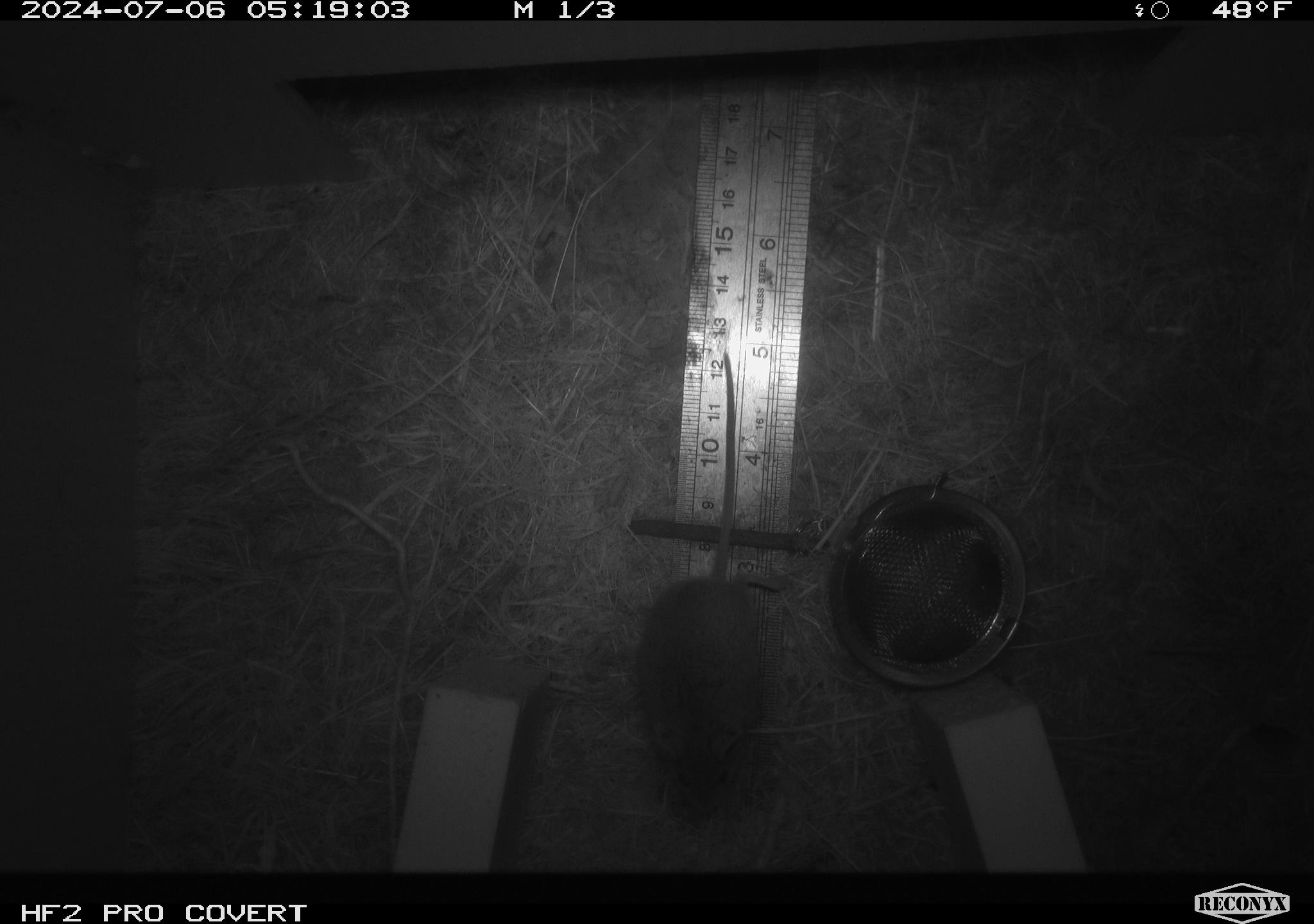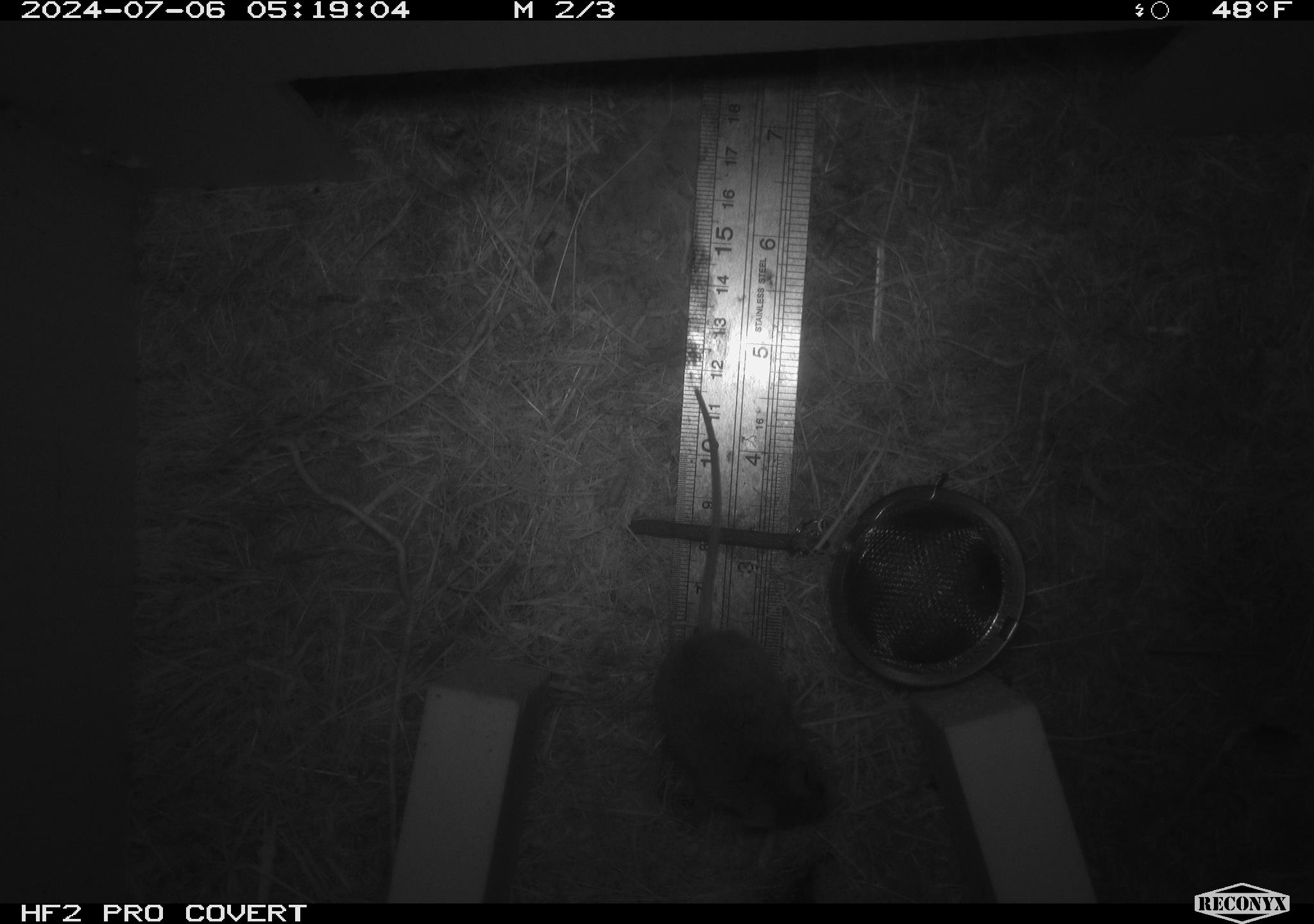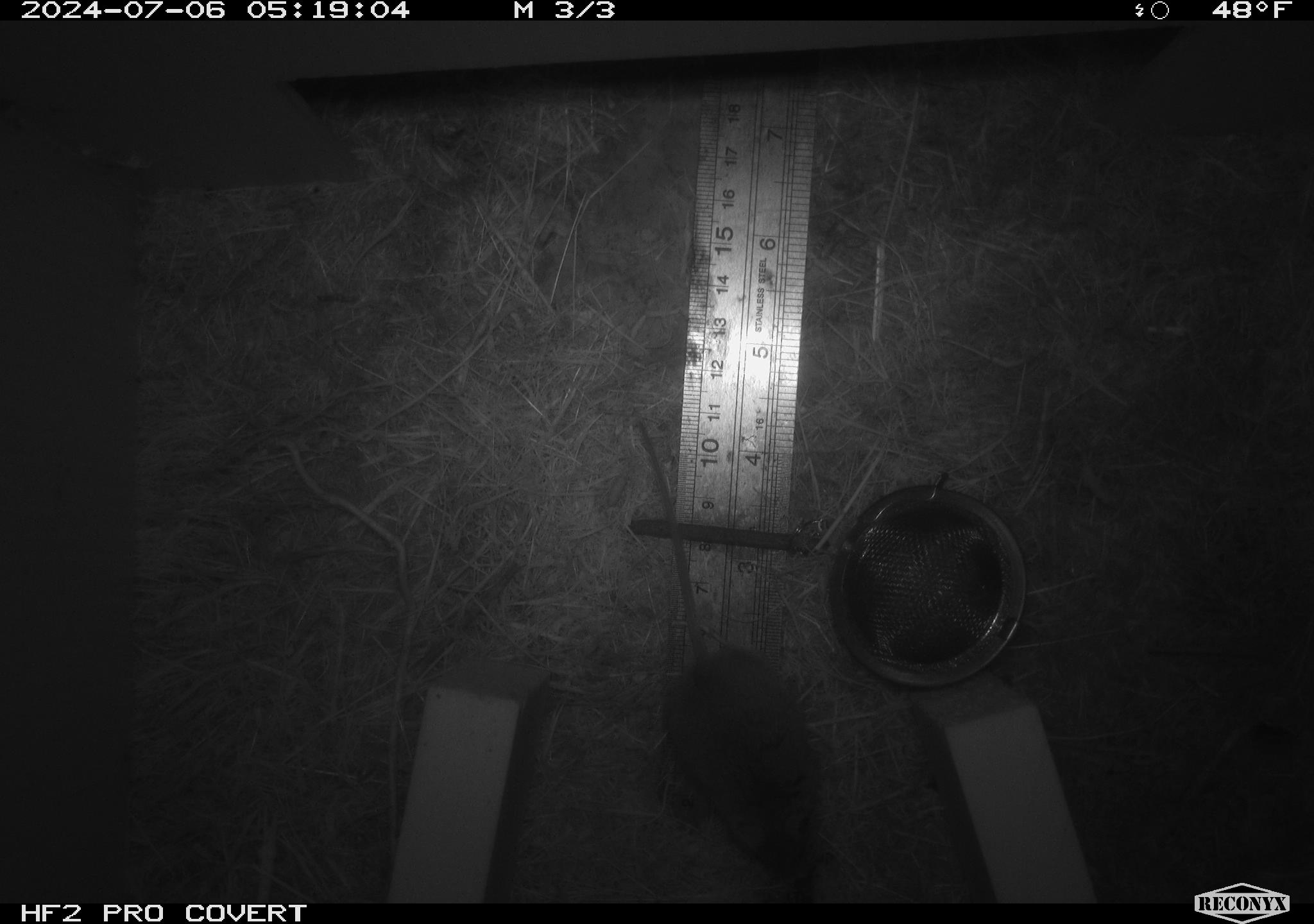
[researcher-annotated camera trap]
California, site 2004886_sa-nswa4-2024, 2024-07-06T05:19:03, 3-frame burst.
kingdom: Animalia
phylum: Chordata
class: Mammalia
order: Rodentia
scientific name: Rodentia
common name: mouse species